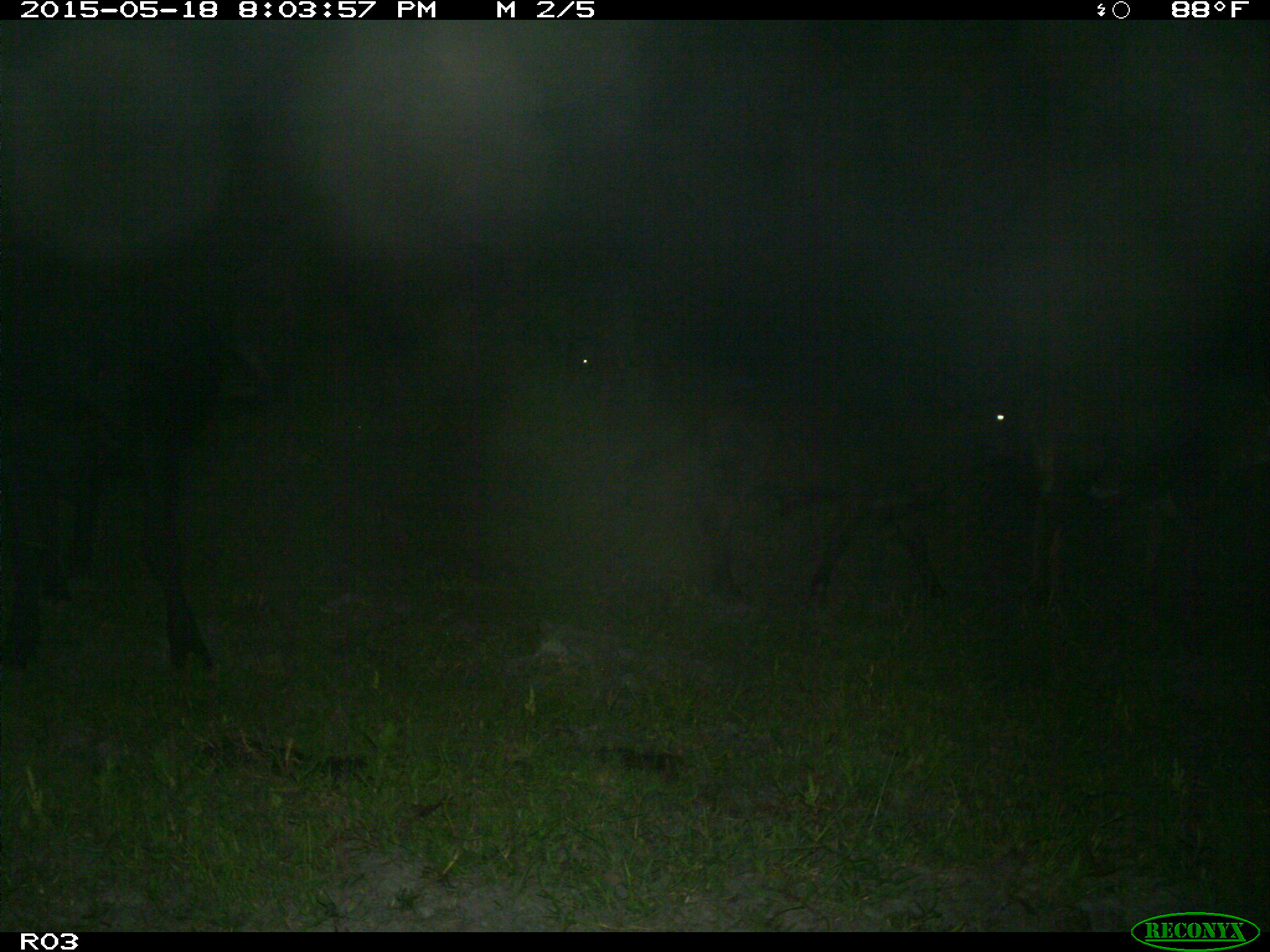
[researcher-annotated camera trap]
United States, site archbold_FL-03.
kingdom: Animalia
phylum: Chordata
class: Mammalia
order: Artiodactyla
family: Bovidae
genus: Bos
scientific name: Bos taurus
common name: domestic cow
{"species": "Bos taurus (domestic cow)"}